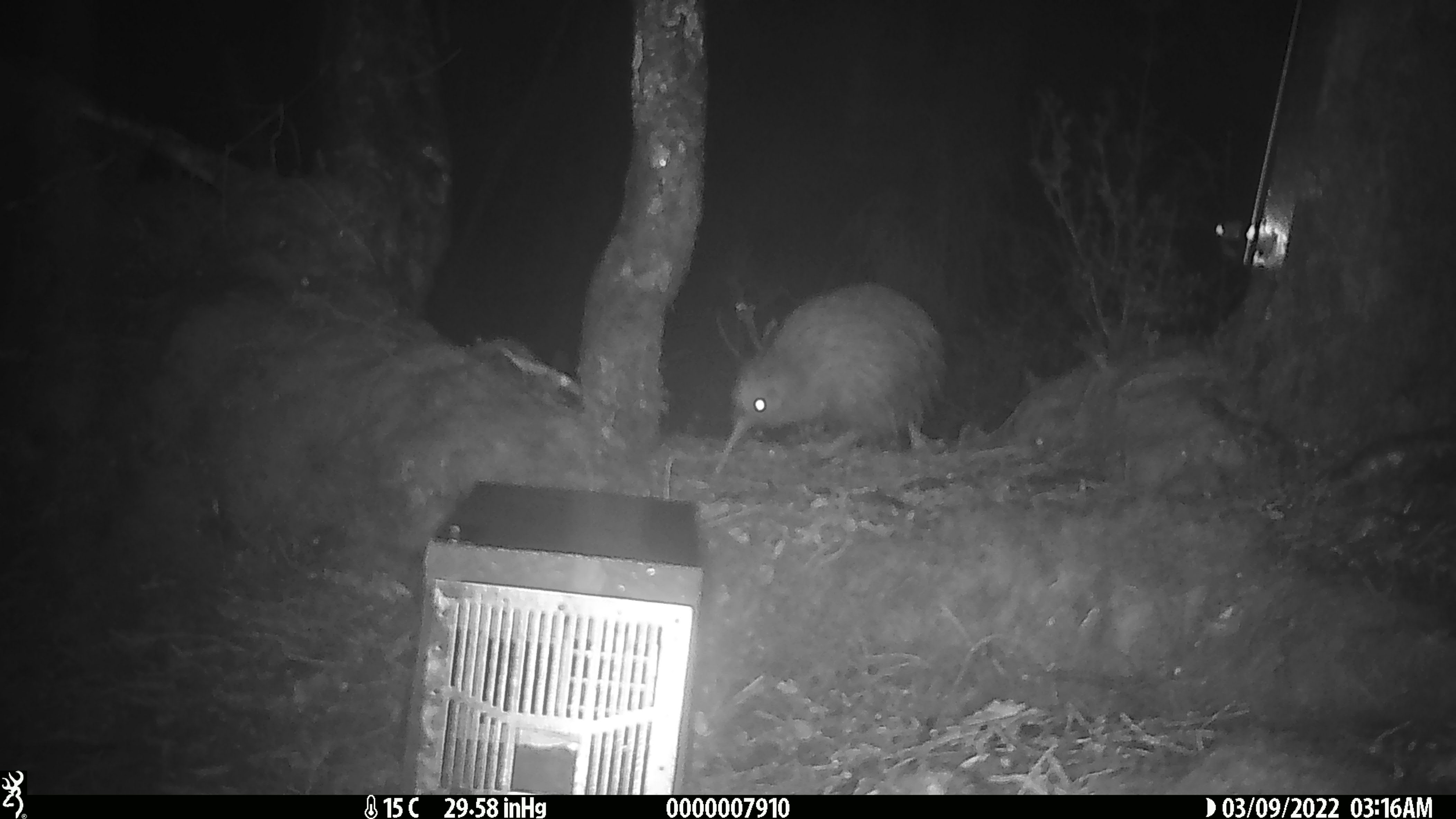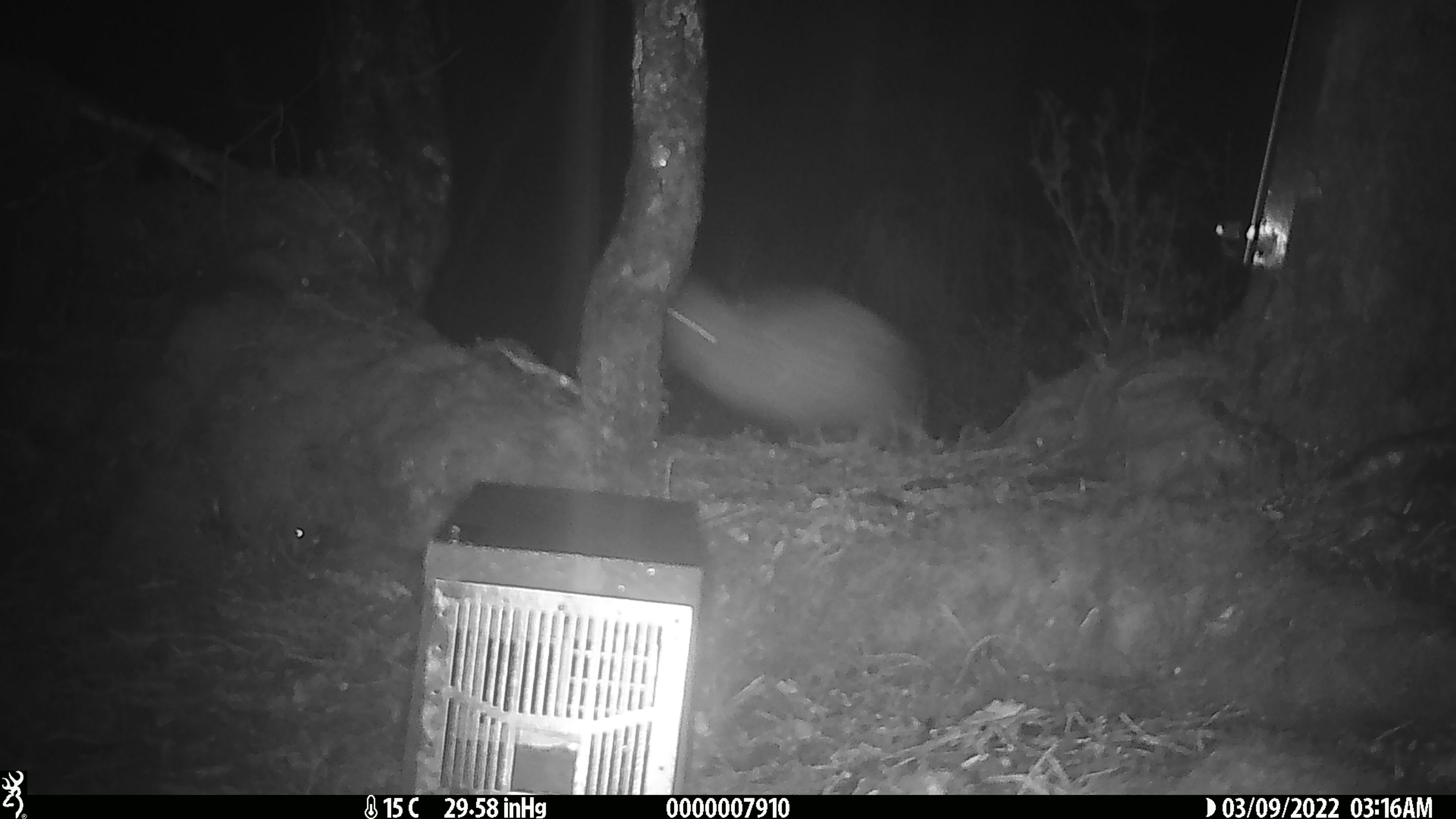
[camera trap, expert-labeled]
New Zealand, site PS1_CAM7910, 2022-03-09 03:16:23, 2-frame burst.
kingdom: Animalia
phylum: Chordata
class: Aves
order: Apterygiformes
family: Apterygidae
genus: Apteryx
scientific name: Apteryx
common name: kiwi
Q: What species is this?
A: Kiwi (Apteryx).